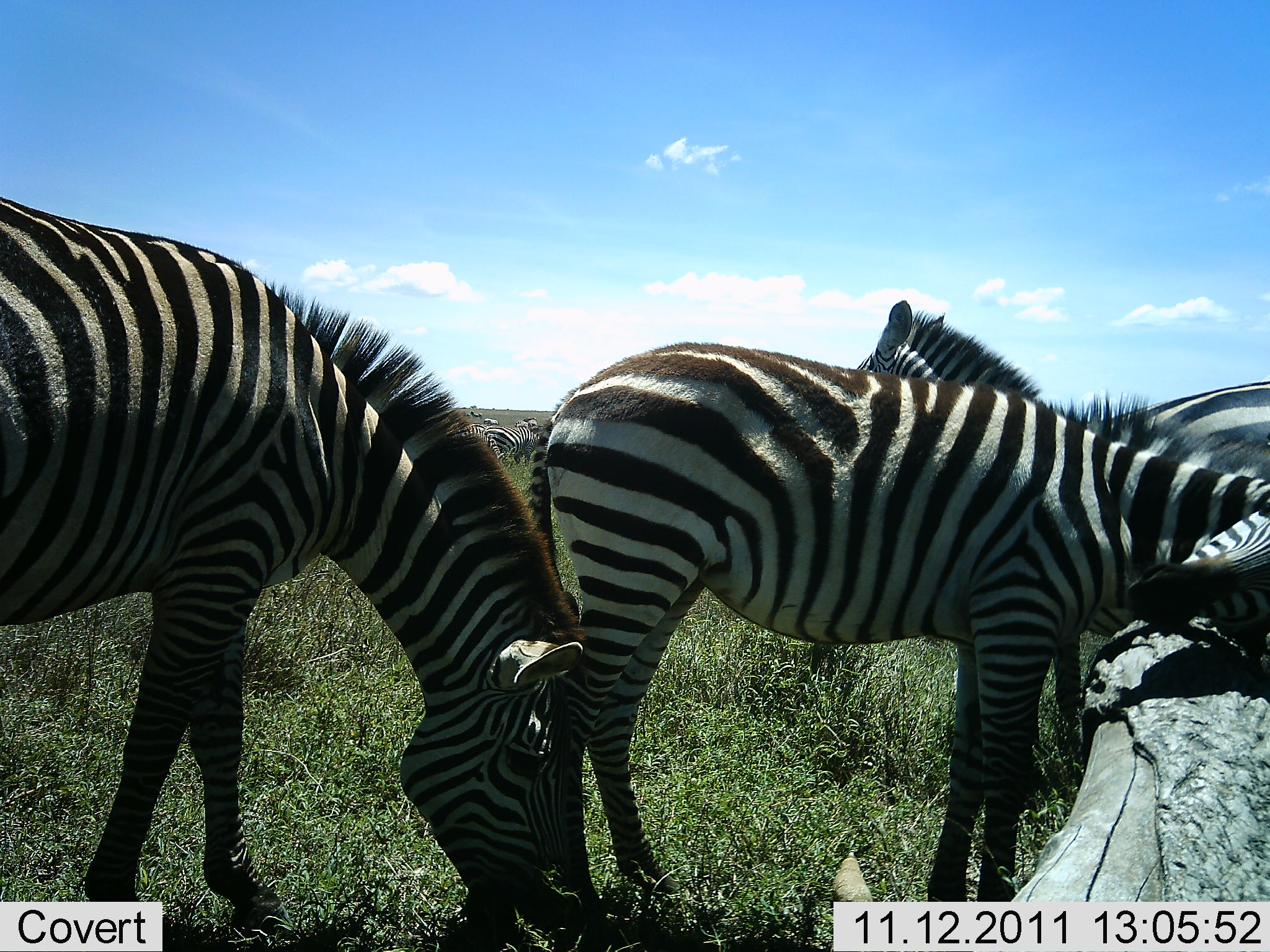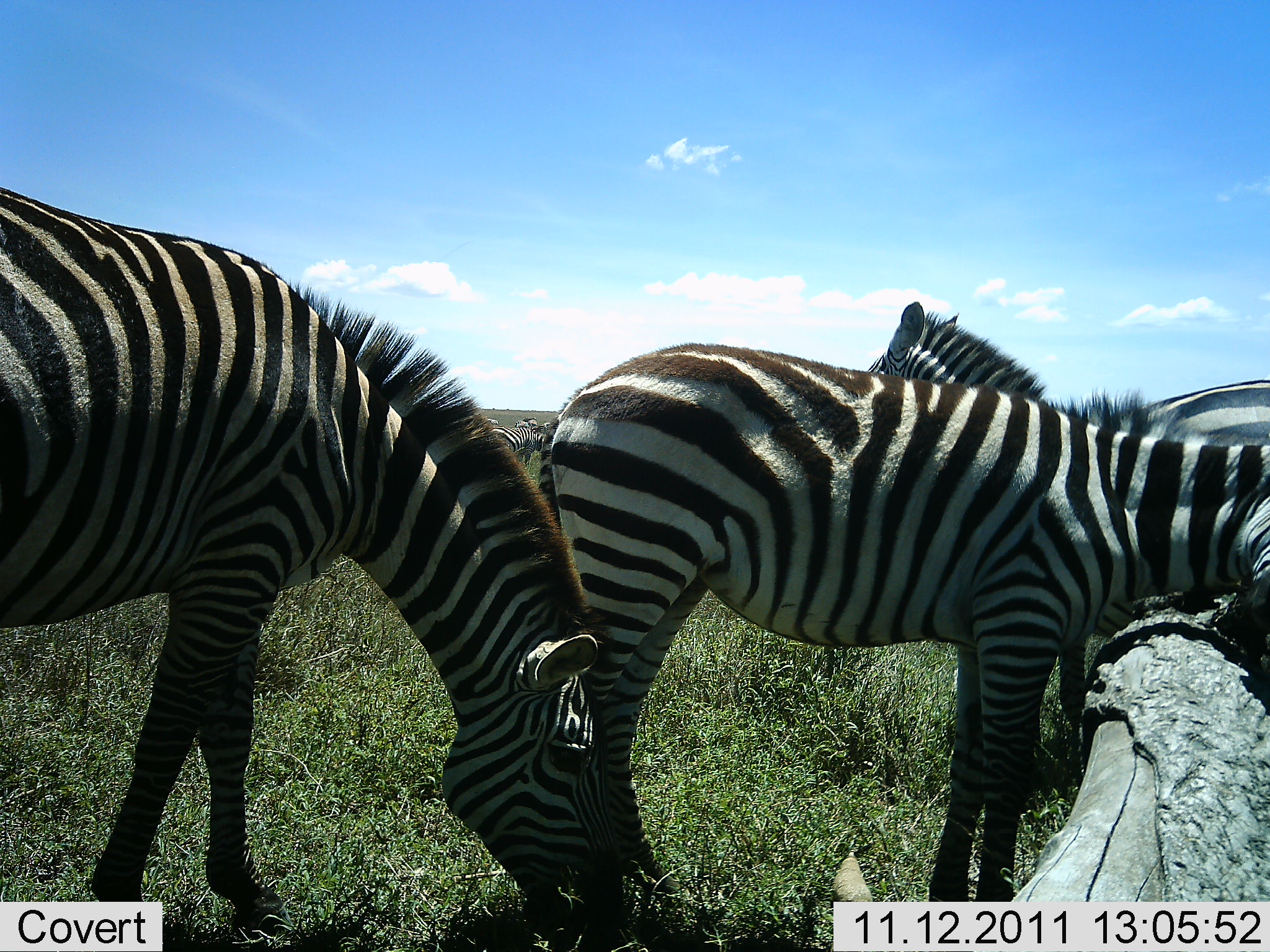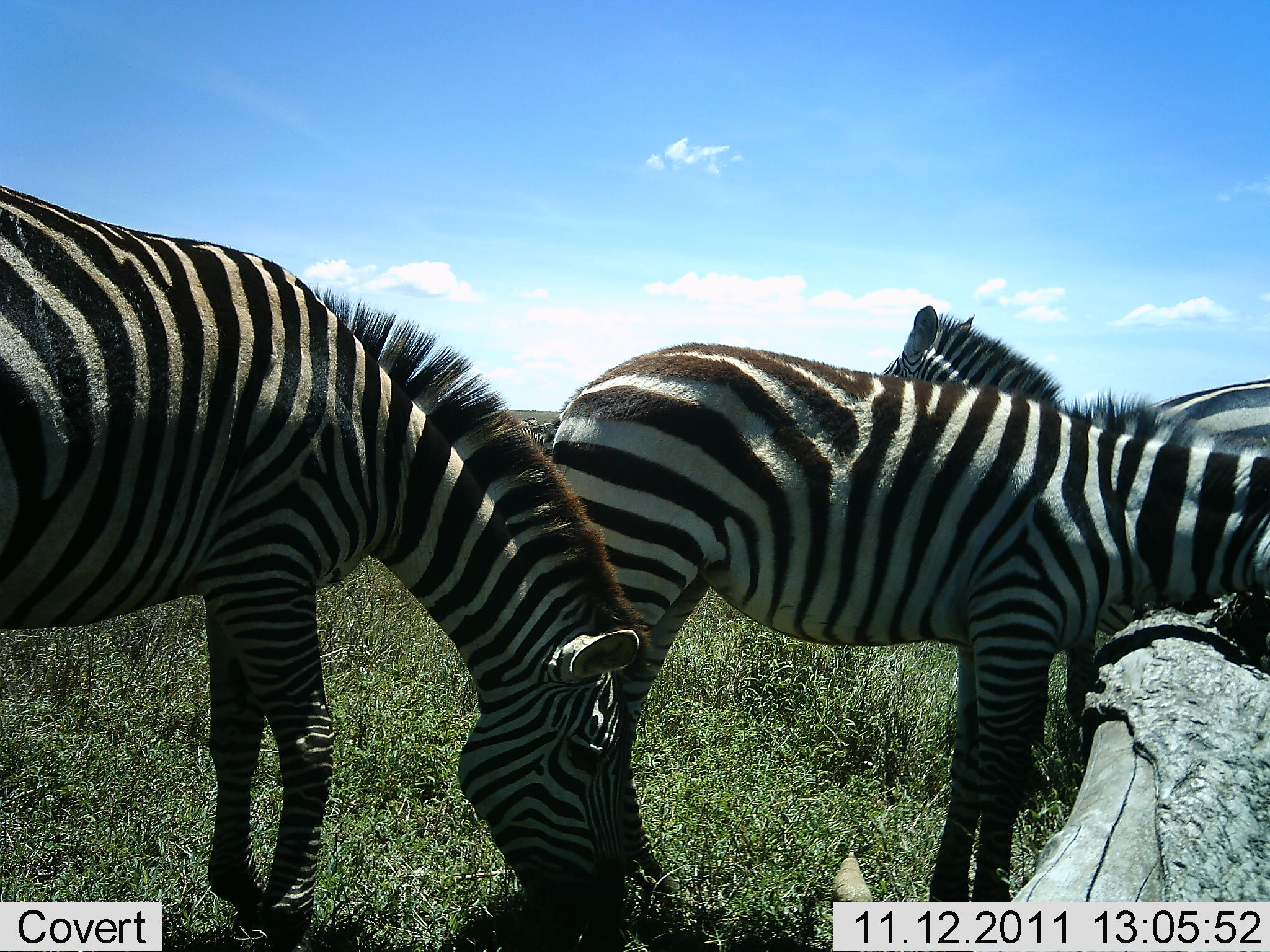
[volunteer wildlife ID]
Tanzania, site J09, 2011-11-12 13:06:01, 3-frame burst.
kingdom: Animalia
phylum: Chordata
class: Mammalia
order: Perissodactyla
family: Equidae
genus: Equus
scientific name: Equus quagga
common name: plains zebra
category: zebra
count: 3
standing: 64%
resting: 0%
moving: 14%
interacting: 21%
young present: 7%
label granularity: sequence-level